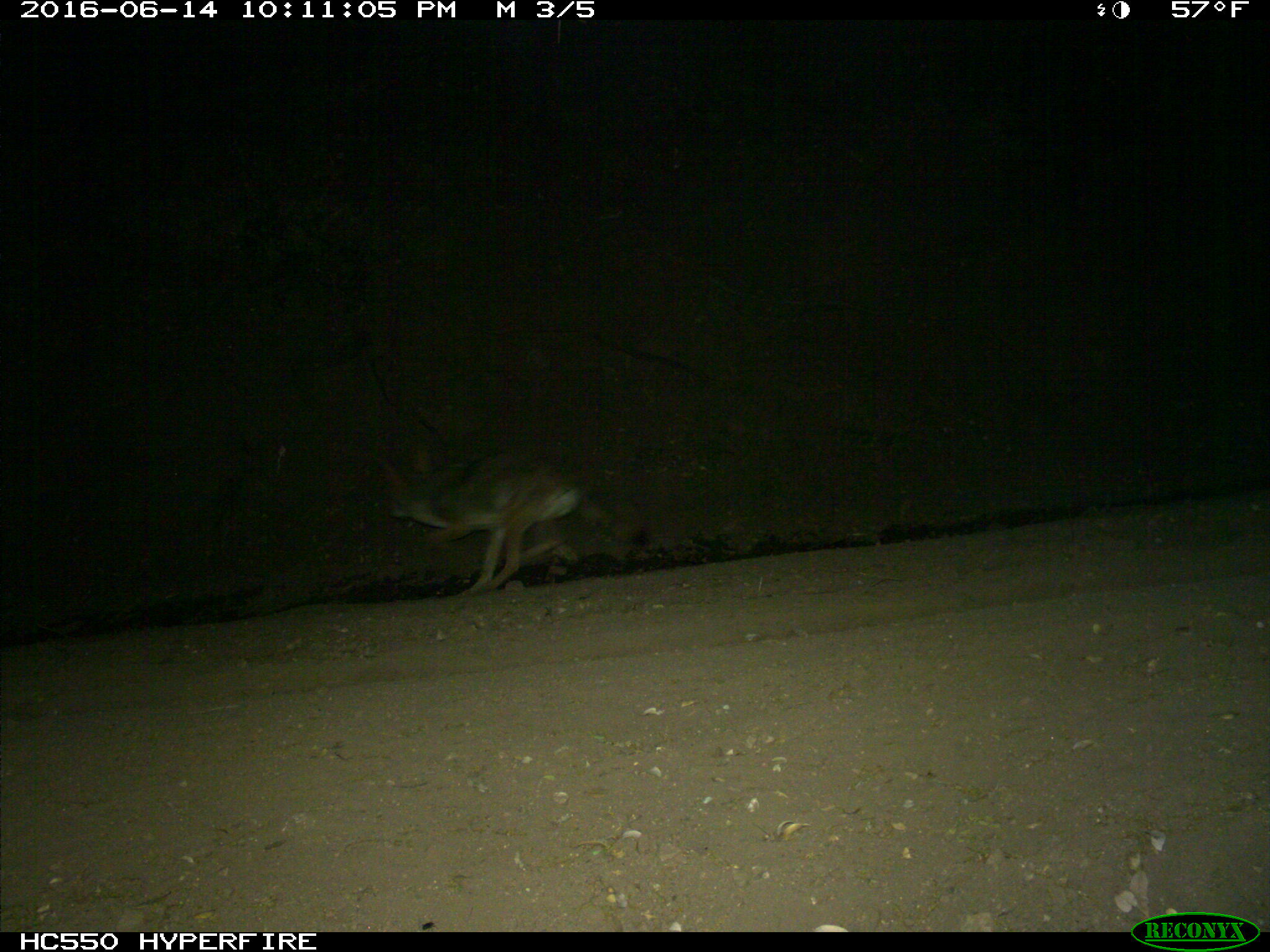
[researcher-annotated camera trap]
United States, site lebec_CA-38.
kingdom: Animalia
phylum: Chordata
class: Mammalia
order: Carnivora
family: Canidae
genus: Canis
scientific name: Canis latrans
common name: coyote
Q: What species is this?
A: Canis latrans (coyote).